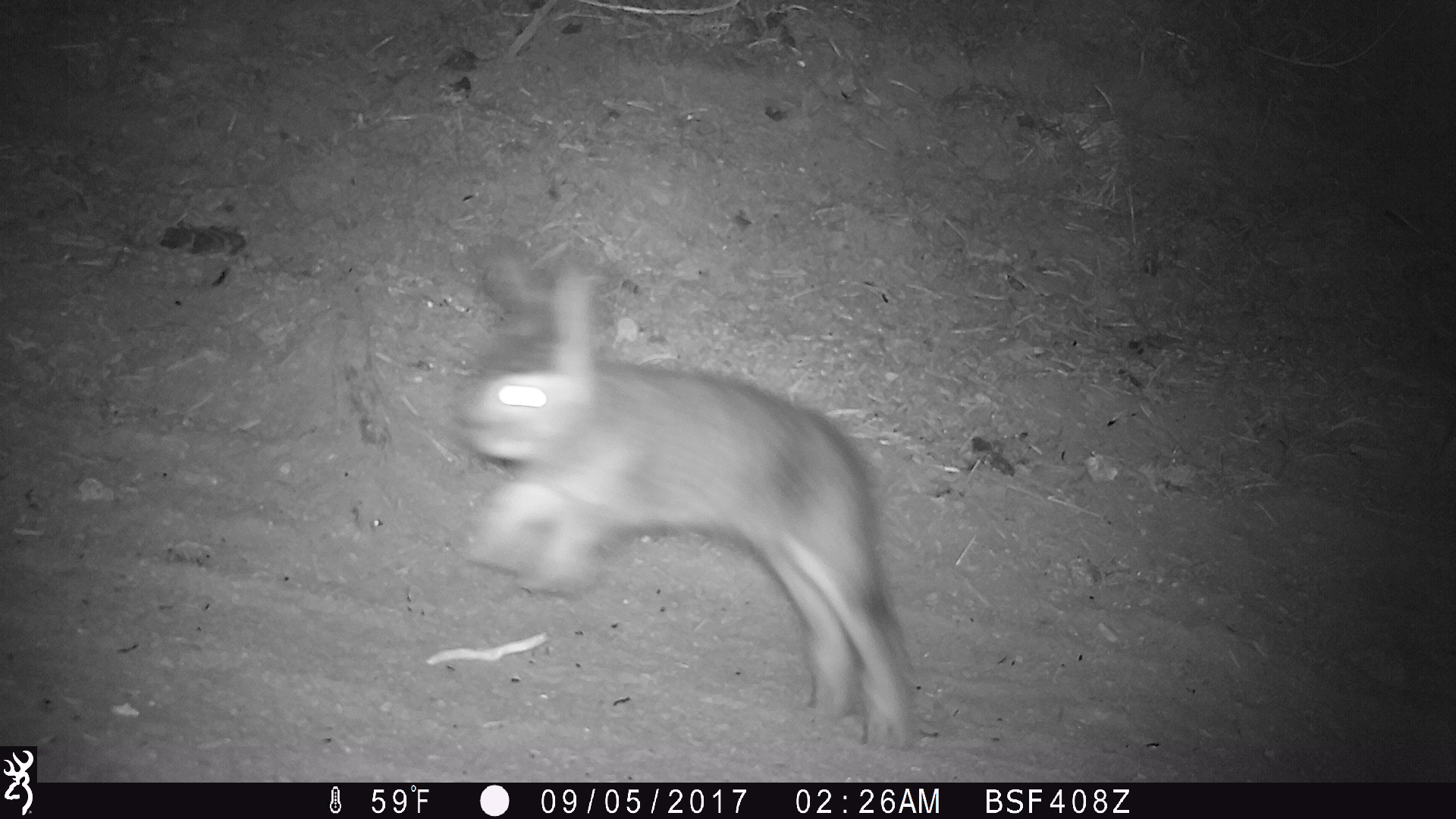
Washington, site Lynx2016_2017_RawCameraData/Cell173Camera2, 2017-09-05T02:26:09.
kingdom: Animalia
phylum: Chordata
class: Mammalia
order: Lagomorpha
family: Leporidae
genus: Lepus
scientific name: Lepus americanus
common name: snowshoe hare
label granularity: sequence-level